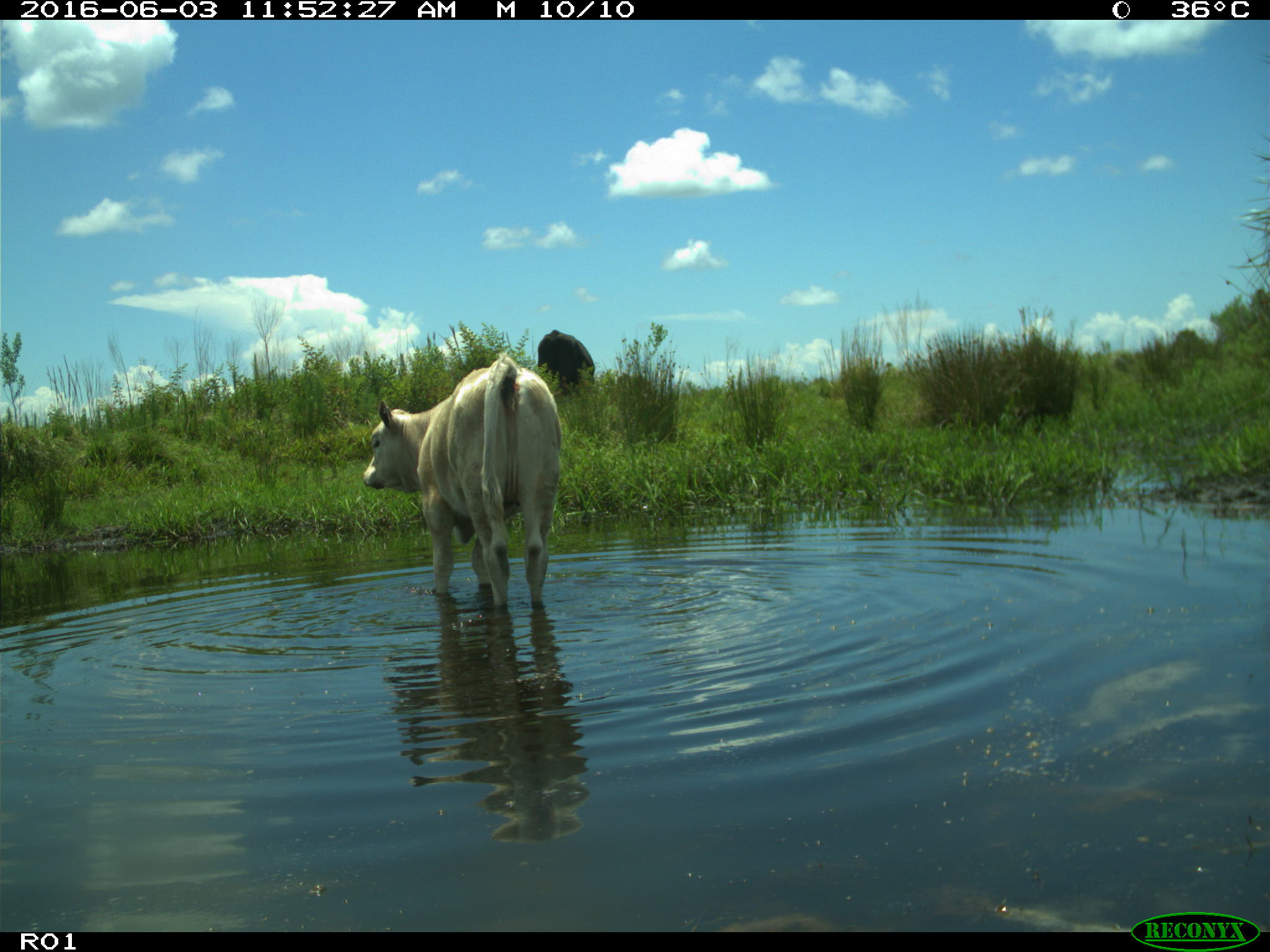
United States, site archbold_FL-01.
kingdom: Animalia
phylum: Chordata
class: Mammalia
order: Artiodactyla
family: Bovidae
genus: Bos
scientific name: Bos taurus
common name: domestic cow